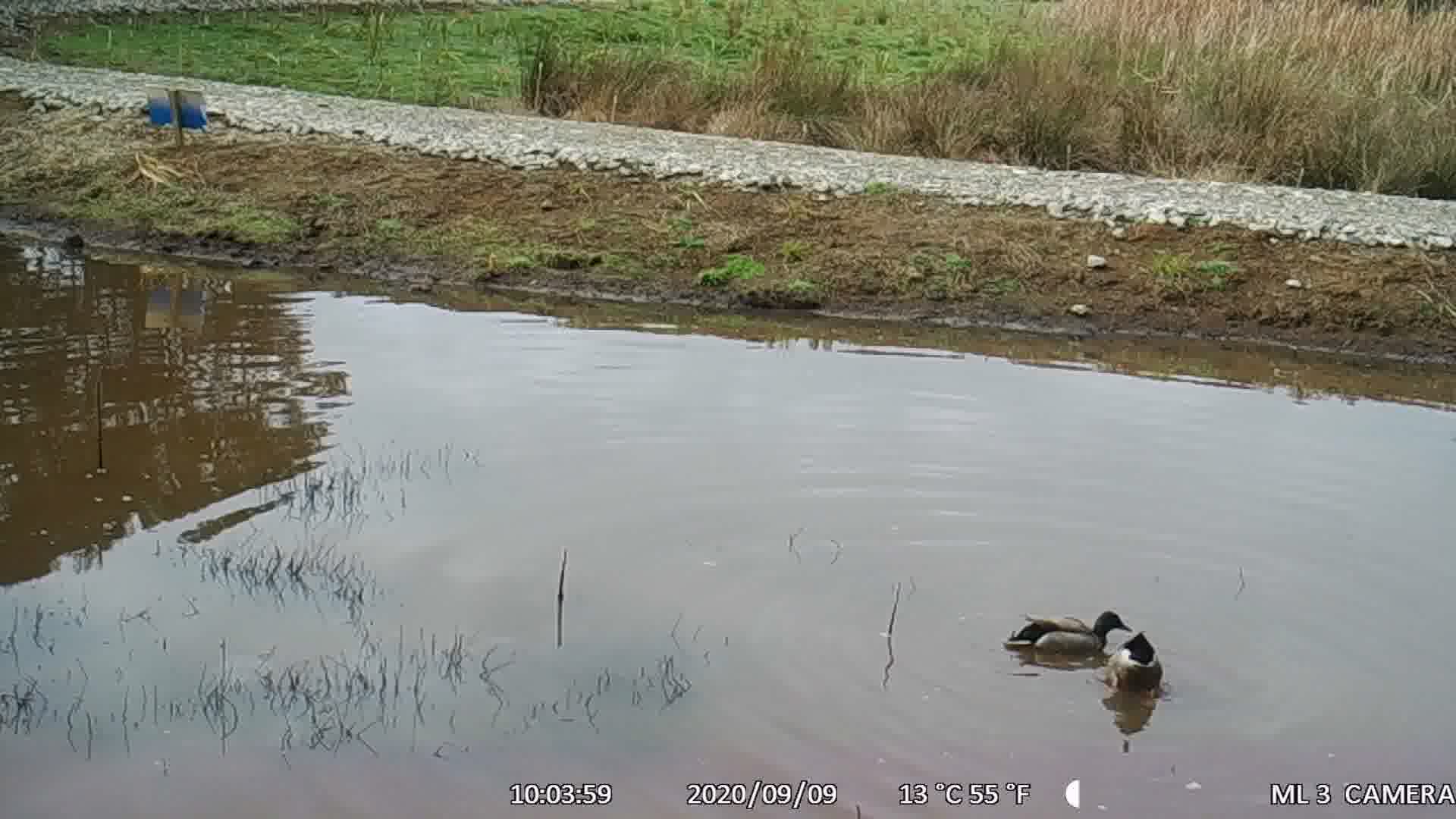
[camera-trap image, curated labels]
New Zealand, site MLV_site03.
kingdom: Animalia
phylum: Chordata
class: Aves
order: Anseriformes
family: Anatidae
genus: Anas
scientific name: Anas platyrhynchos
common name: mallard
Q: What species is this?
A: Mallard (Anas platyrhynchos).